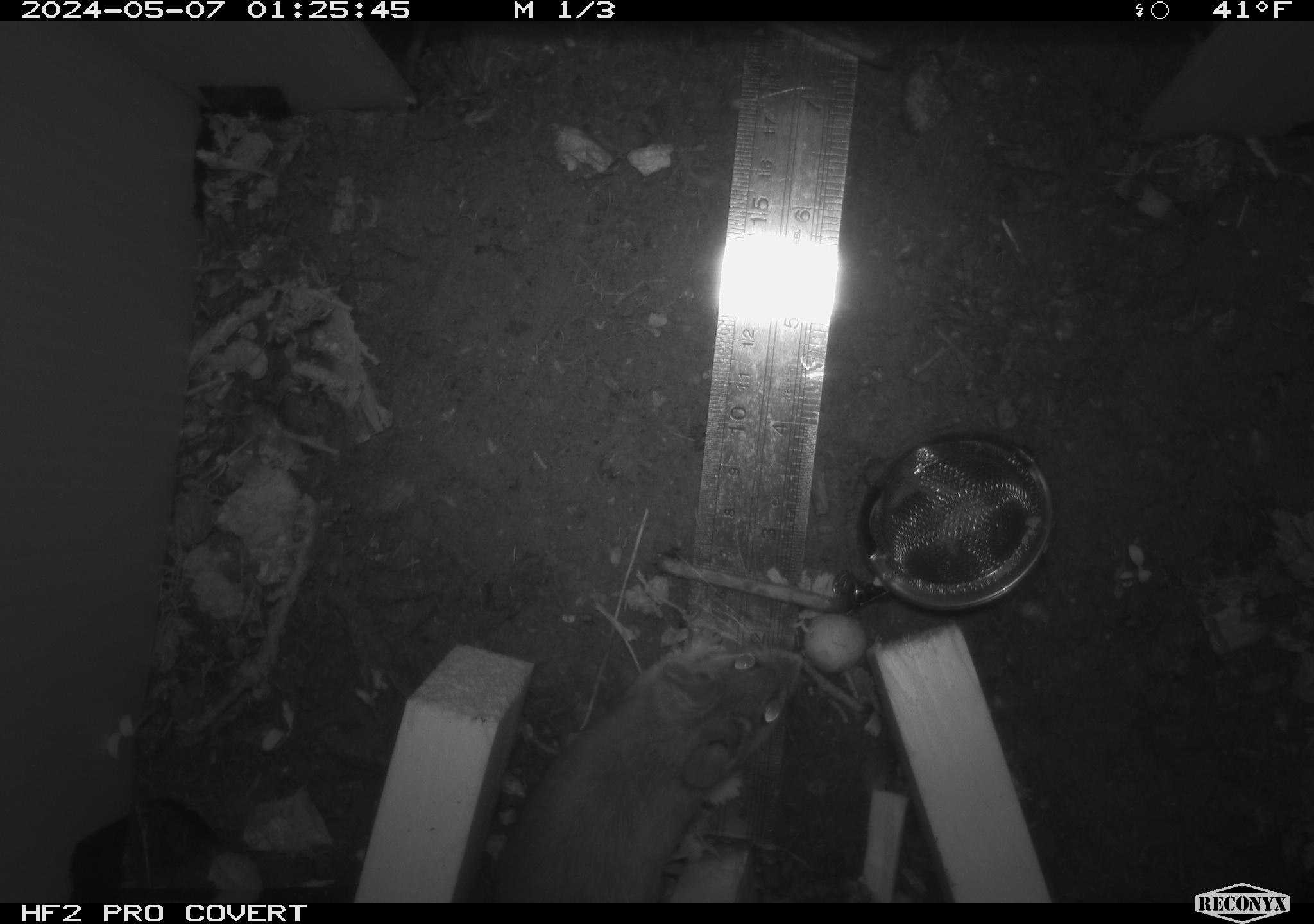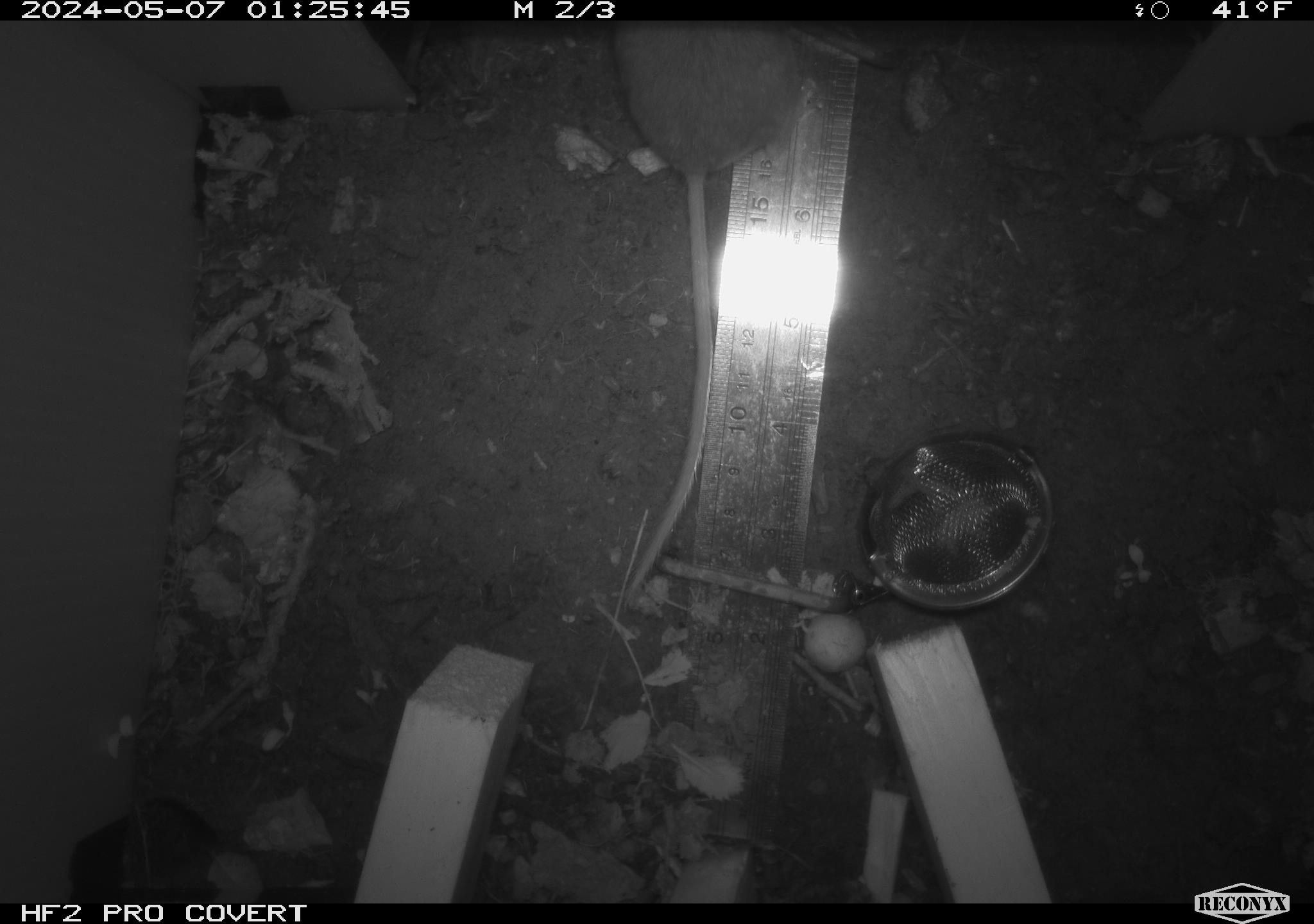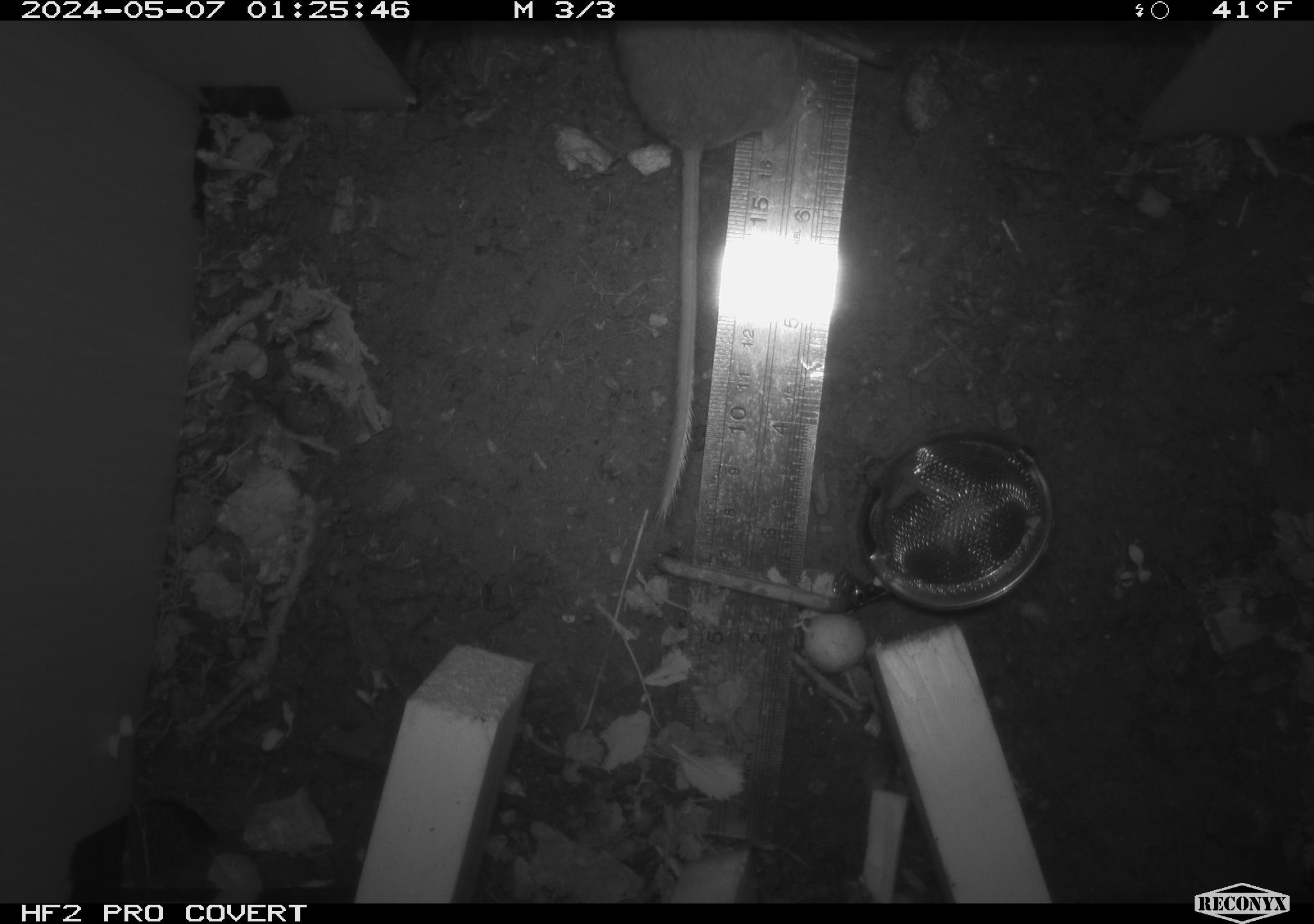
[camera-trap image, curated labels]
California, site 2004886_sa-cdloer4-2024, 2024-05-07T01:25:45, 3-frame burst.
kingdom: Animalia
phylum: Chordata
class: Mammalia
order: Rodentia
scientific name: Rodentia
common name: mouse species